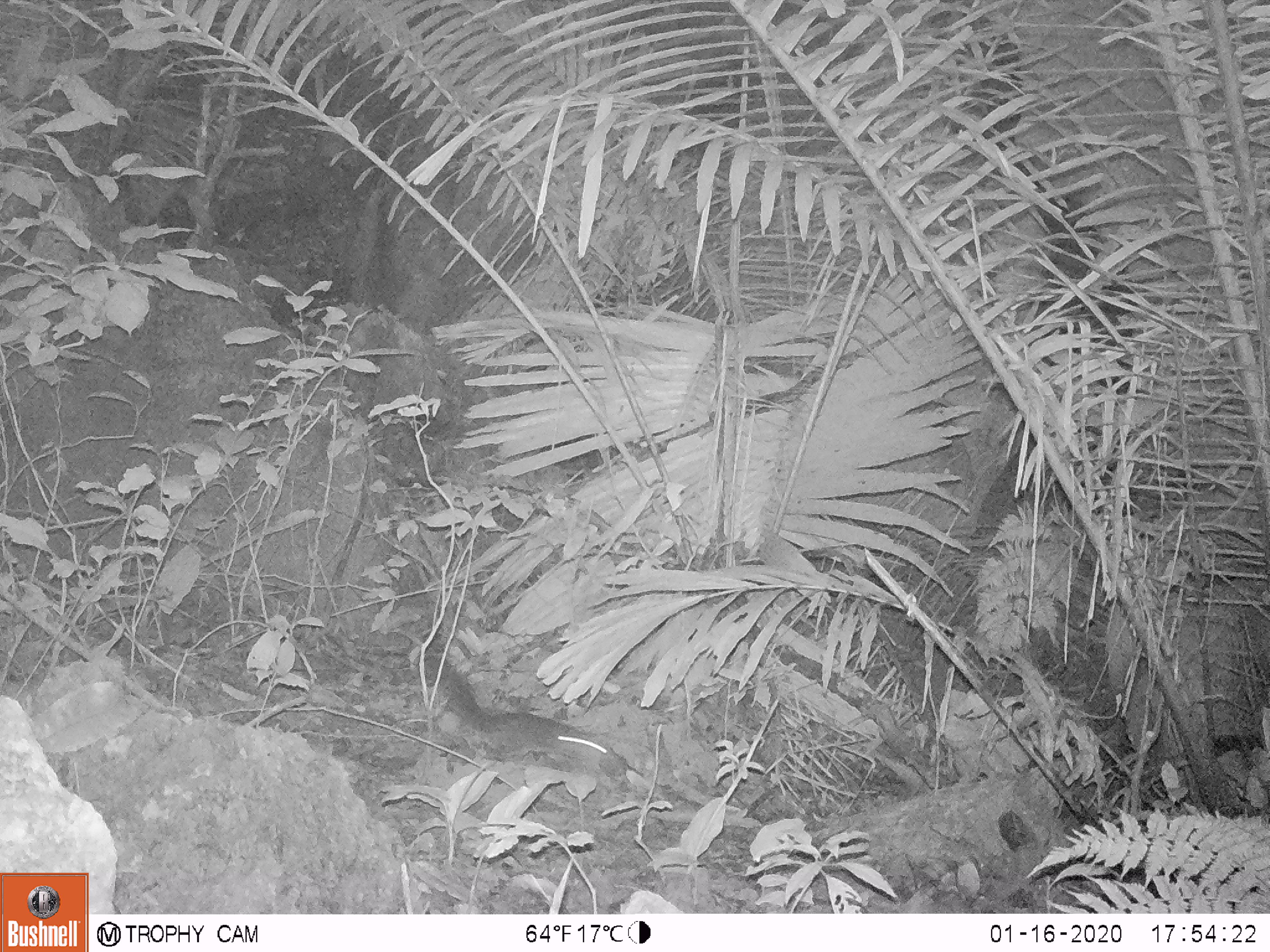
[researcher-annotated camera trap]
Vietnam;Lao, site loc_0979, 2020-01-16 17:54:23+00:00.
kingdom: Animalia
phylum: Chordata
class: Mammalia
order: Rodentia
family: Sciuridae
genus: Dremomys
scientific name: Dremomys rufigenis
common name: red-cheeked squirrel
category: red cheeked squirrel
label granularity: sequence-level